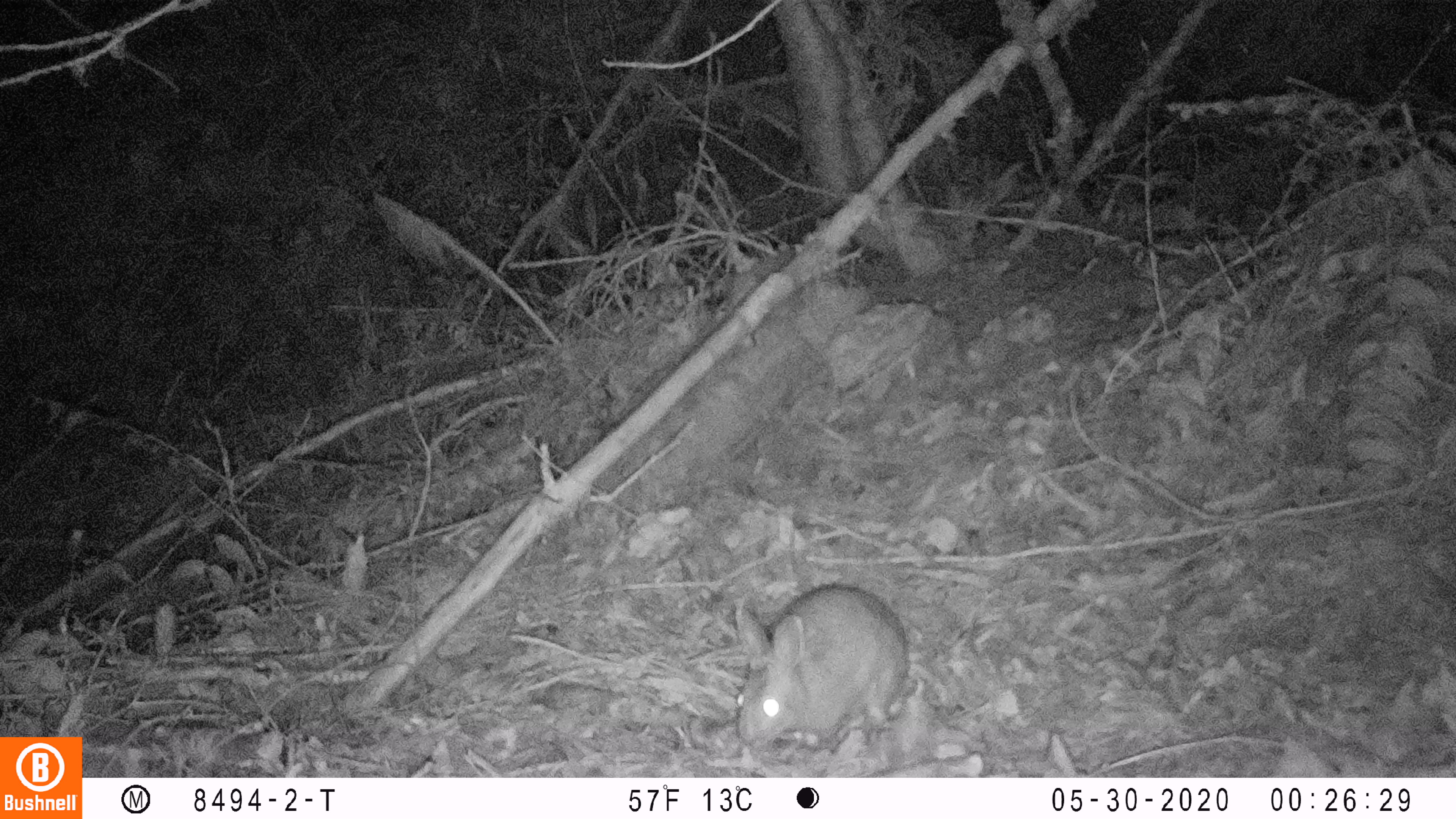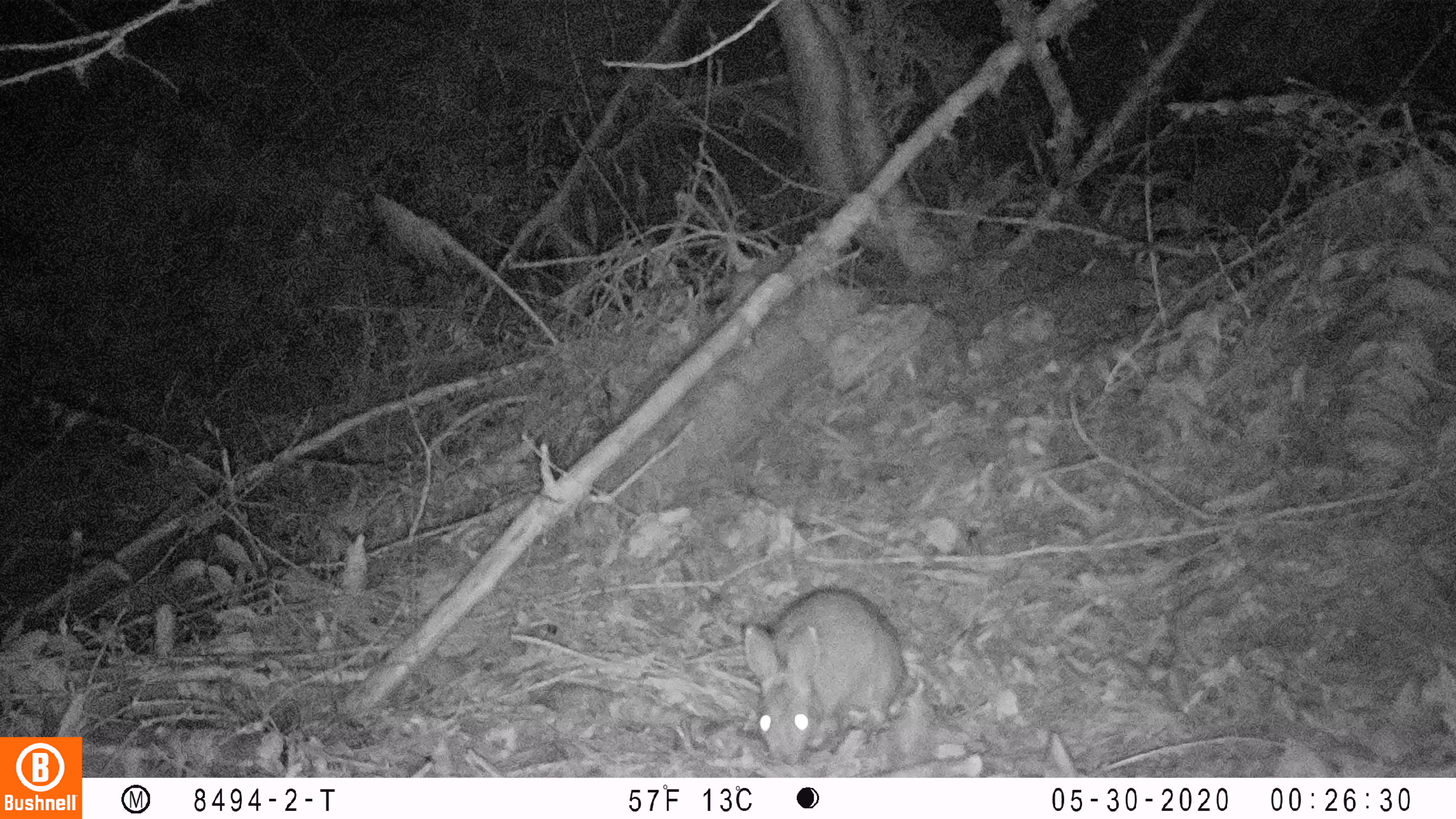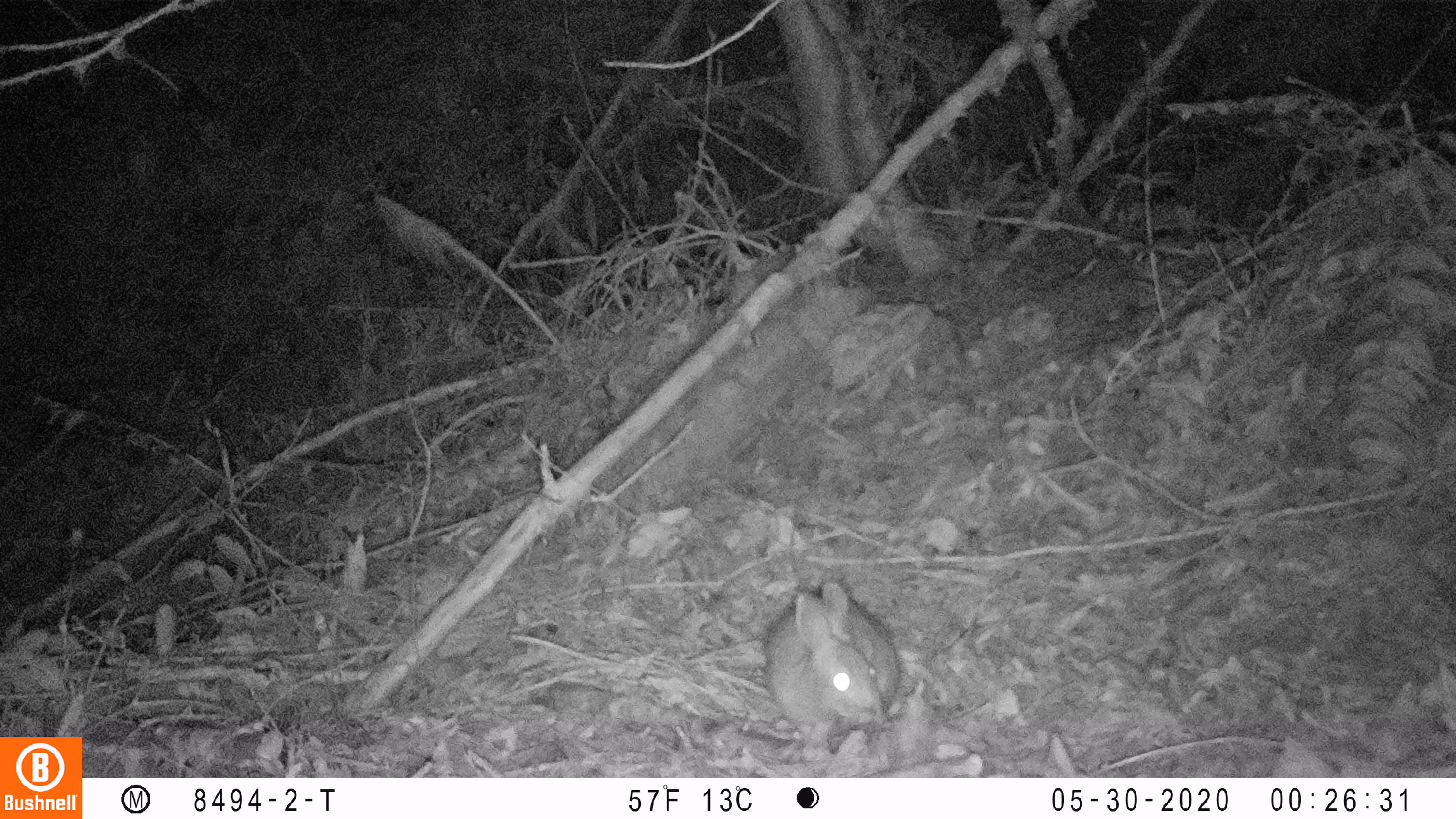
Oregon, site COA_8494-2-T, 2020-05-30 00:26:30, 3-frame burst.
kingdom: Animalia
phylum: Chordata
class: Mammalia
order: Lagomorpha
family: Leporidae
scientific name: Leporidae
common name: hares and rabbits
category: leporidae family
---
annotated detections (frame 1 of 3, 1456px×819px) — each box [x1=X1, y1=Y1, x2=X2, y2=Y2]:
leporidae family: [x1=727, y1=586, x2=911, y2=748]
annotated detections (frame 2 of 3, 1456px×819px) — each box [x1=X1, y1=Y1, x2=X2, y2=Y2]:
leporidae family: [x1=727, y1=583, x2=911, y2=759]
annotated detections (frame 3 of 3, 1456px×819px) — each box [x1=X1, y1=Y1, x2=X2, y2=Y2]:
leporidae family: [x1=761, y1=579, x2=900, y2=754]